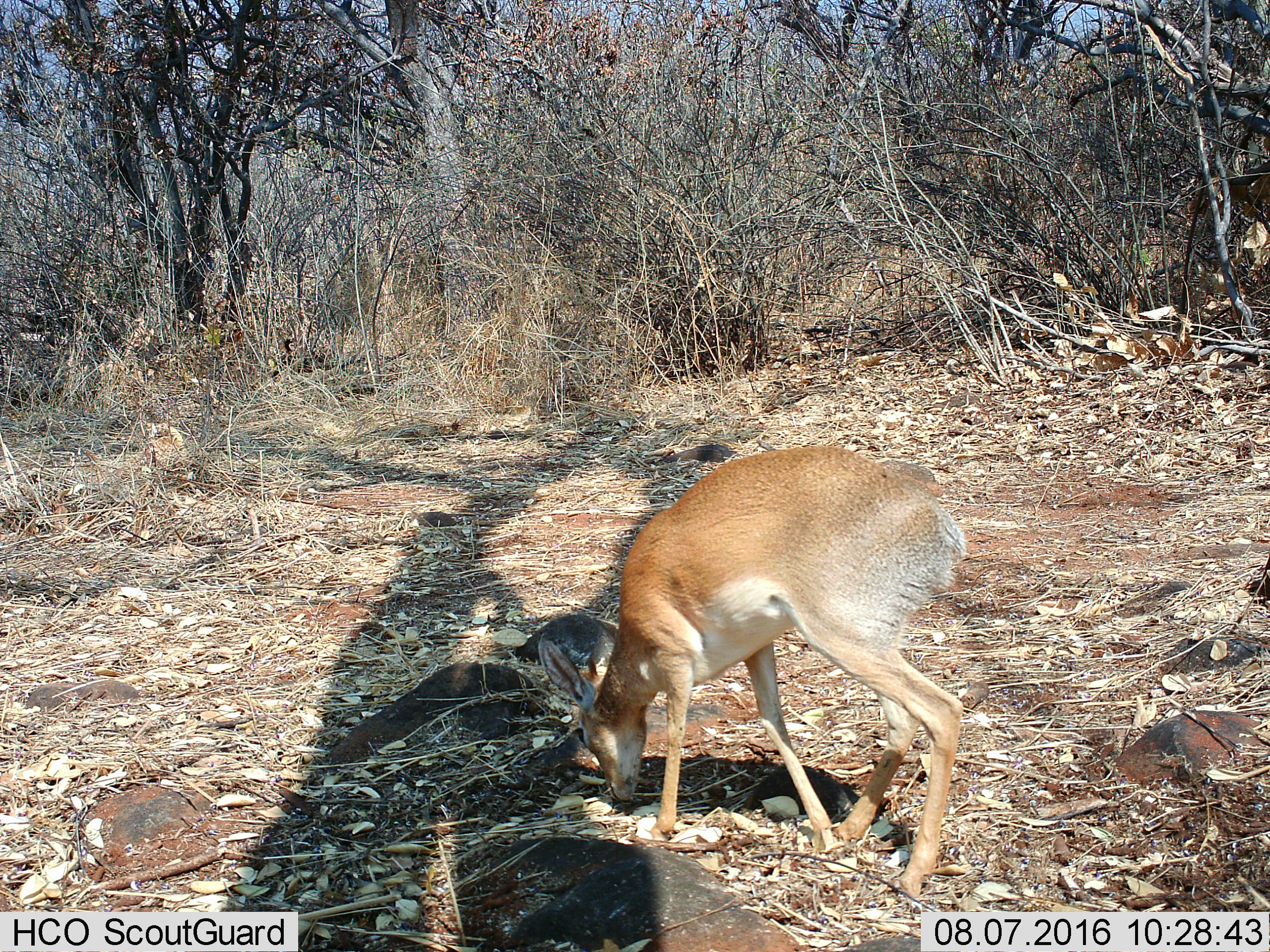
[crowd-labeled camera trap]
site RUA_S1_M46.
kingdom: Animalia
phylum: Chordata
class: Mammalia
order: Artiodactyla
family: Bovidae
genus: Madoqua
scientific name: Madoqua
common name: dik-dik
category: dikdik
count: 1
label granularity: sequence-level